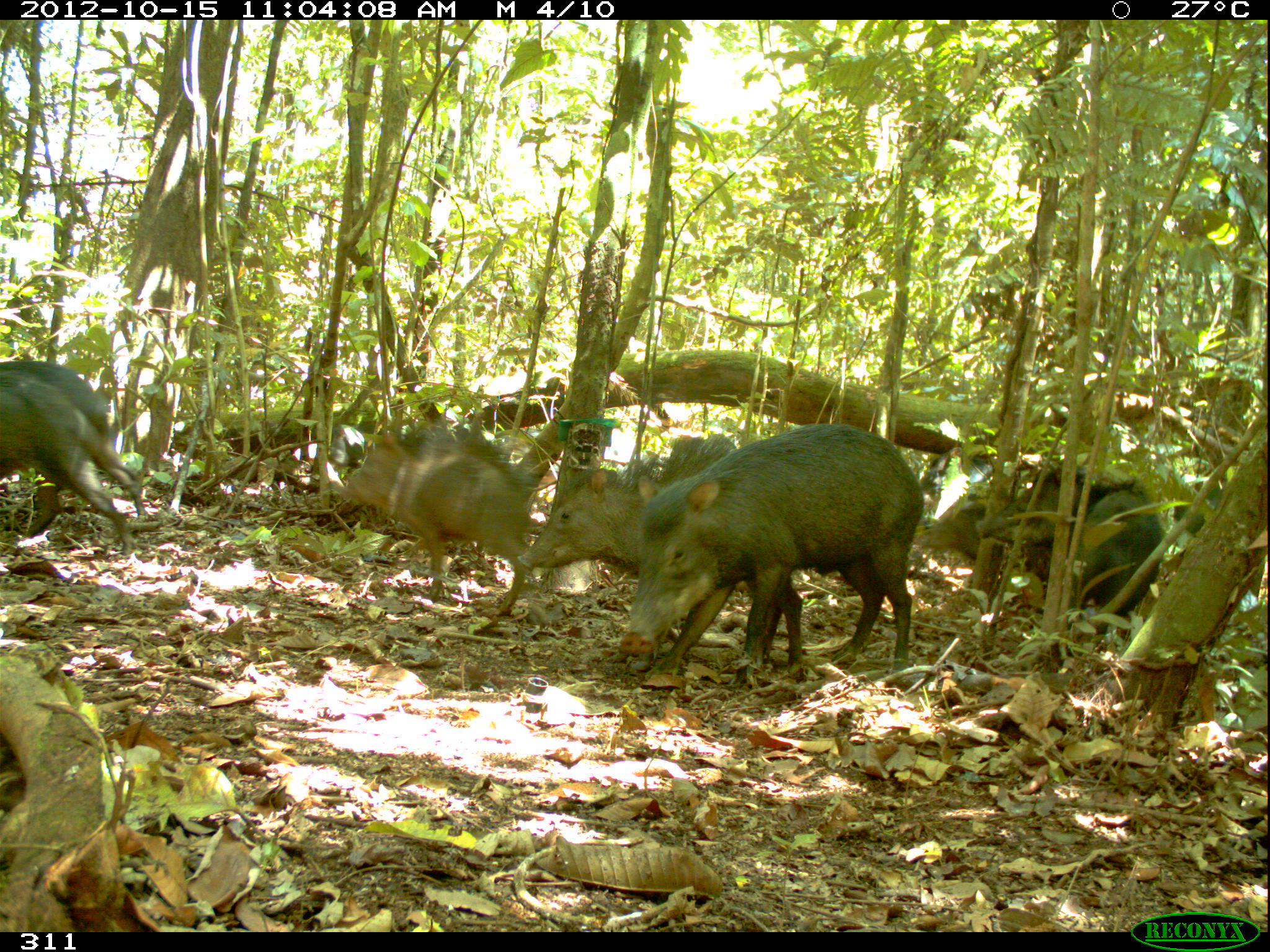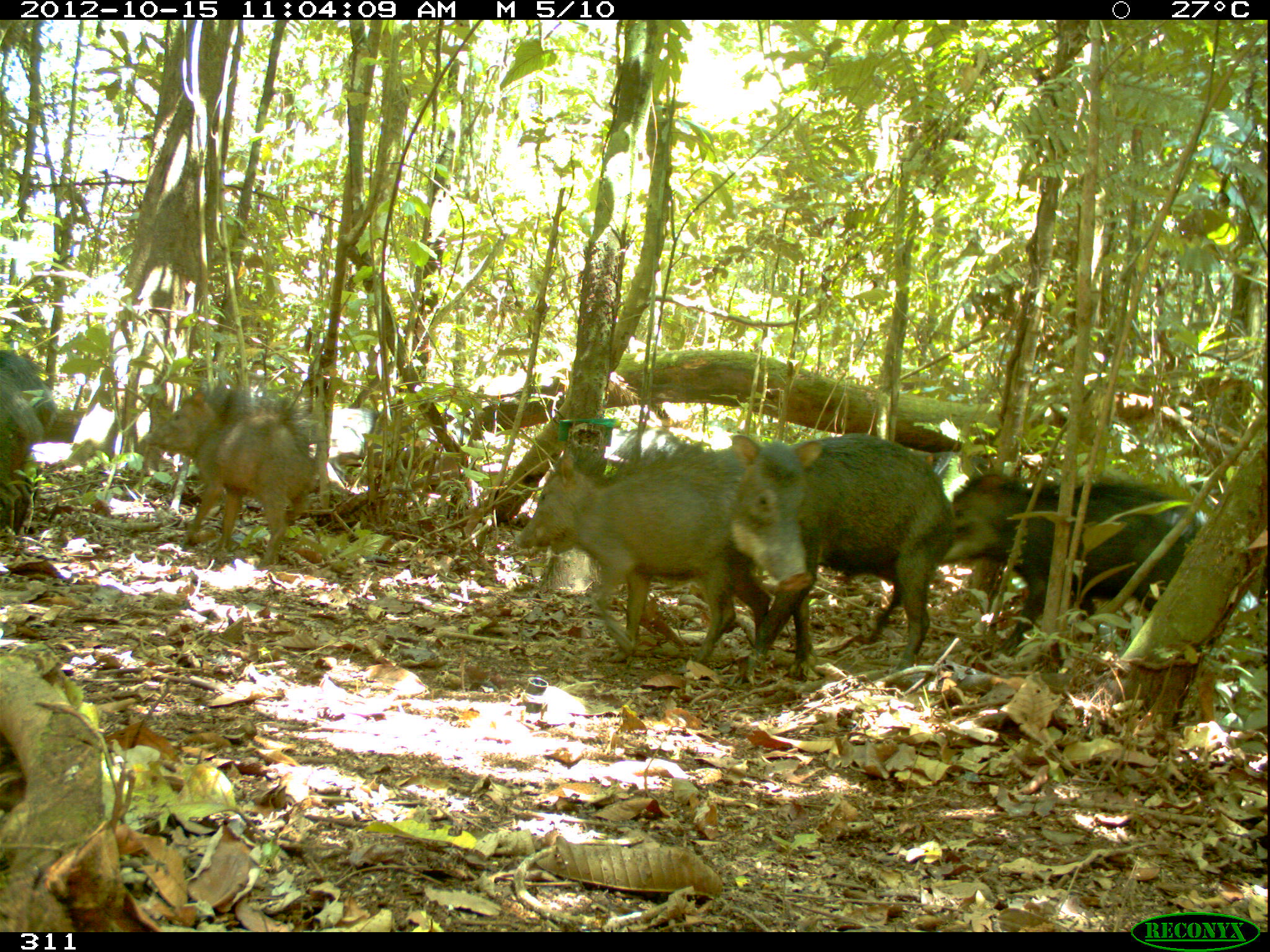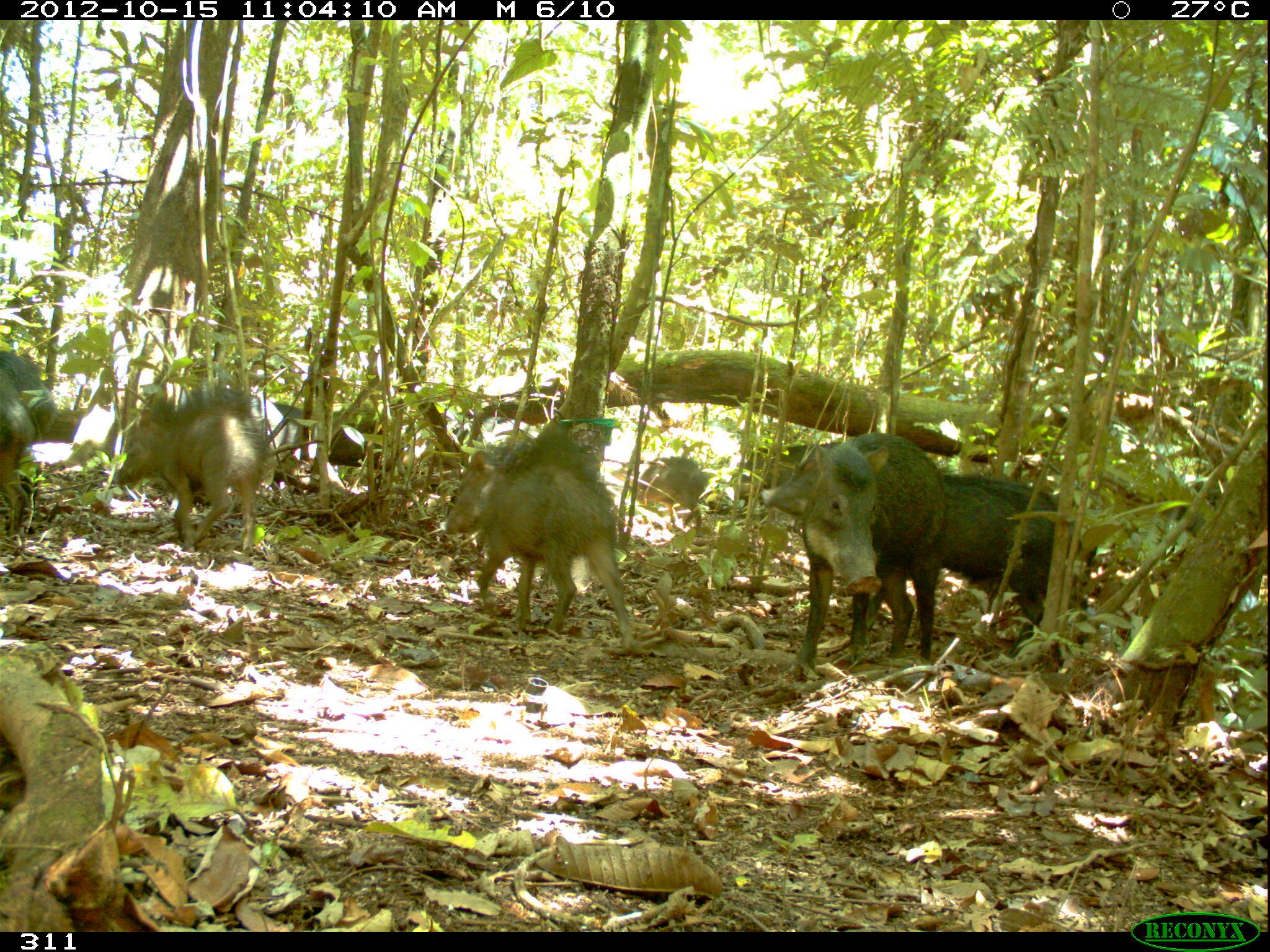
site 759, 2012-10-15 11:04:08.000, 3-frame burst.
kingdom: Animalia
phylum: Chordata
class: Mammalia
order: Artiodactyla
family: Tayassuidae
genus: Tayassu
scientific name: Tayassu pecari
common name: white-lipped peccary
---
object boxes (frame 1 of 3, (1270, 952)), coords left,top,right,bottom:
tayassu pecari: 618,422,925,686; 516,434,820,671; 339,427,534,616; 977,459,1164,616; 0,359,147,557; 915,479,991,559; 919,446,994,502; 1174,485,1223,534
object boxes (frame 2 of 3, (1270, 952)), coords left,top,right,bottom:
tayassu pecari: 513,439,772,663; 730,435,956,681; 943,470,1205,655; 140,387,325,568; 0,347,58,532; 0,369,43,531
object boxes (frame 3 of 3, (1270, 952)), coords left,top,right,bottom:
tayassu pecari: 761,452,1075,670; 444,448,640,657; 796,432,946,685; 115,392,275,554; 0,347,54,537; 732,441,841,507; 0,370,37,537; 633,456,709,534